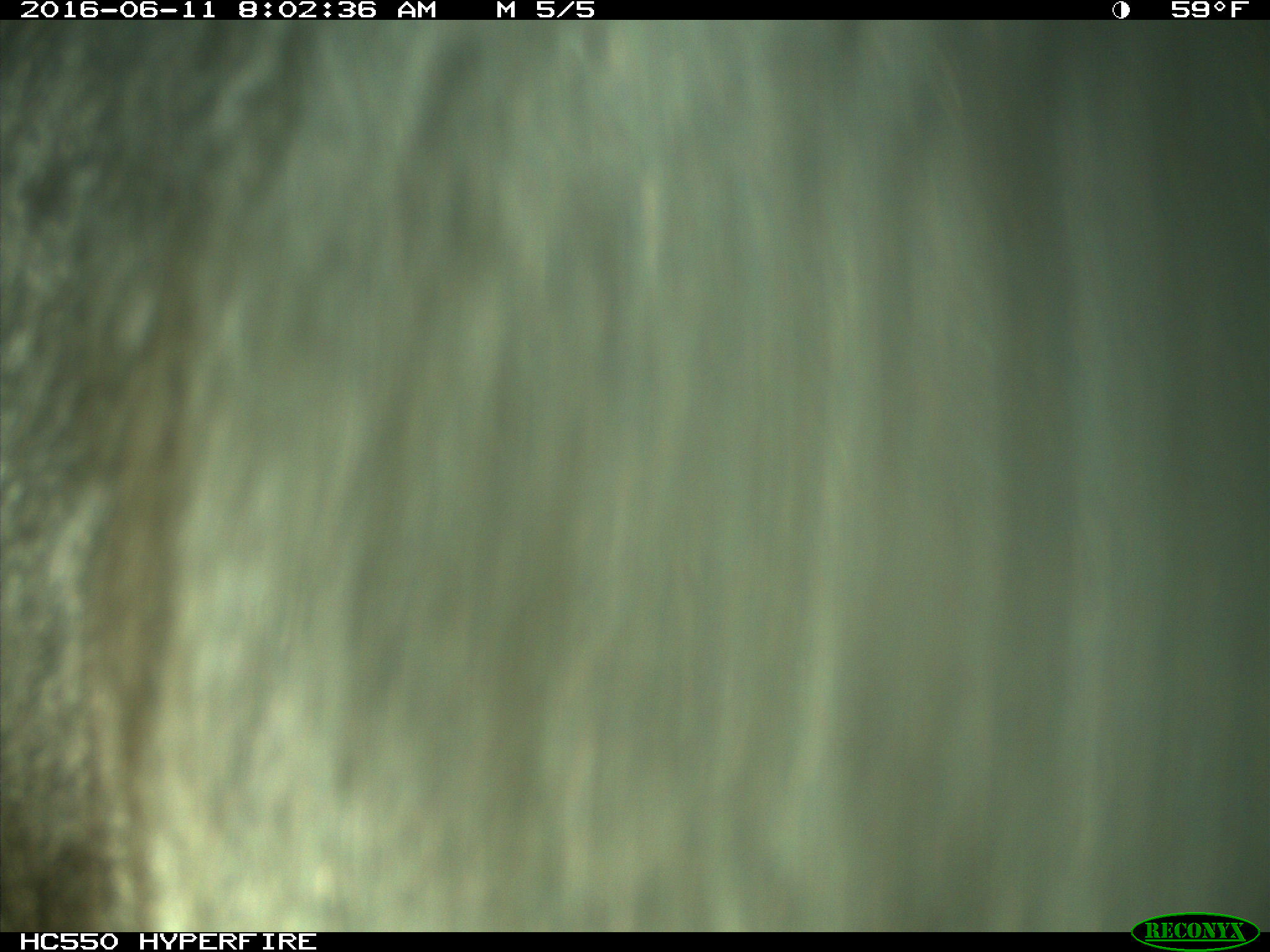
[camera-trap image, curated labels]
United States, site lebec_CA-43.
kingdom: Animalia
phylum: Chordata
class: Mammalia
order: Artiodactyla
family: Bovidae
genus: Bos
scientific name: Bos taurus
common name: domestic cow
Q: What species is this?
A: Bos taurus (domestic cow).